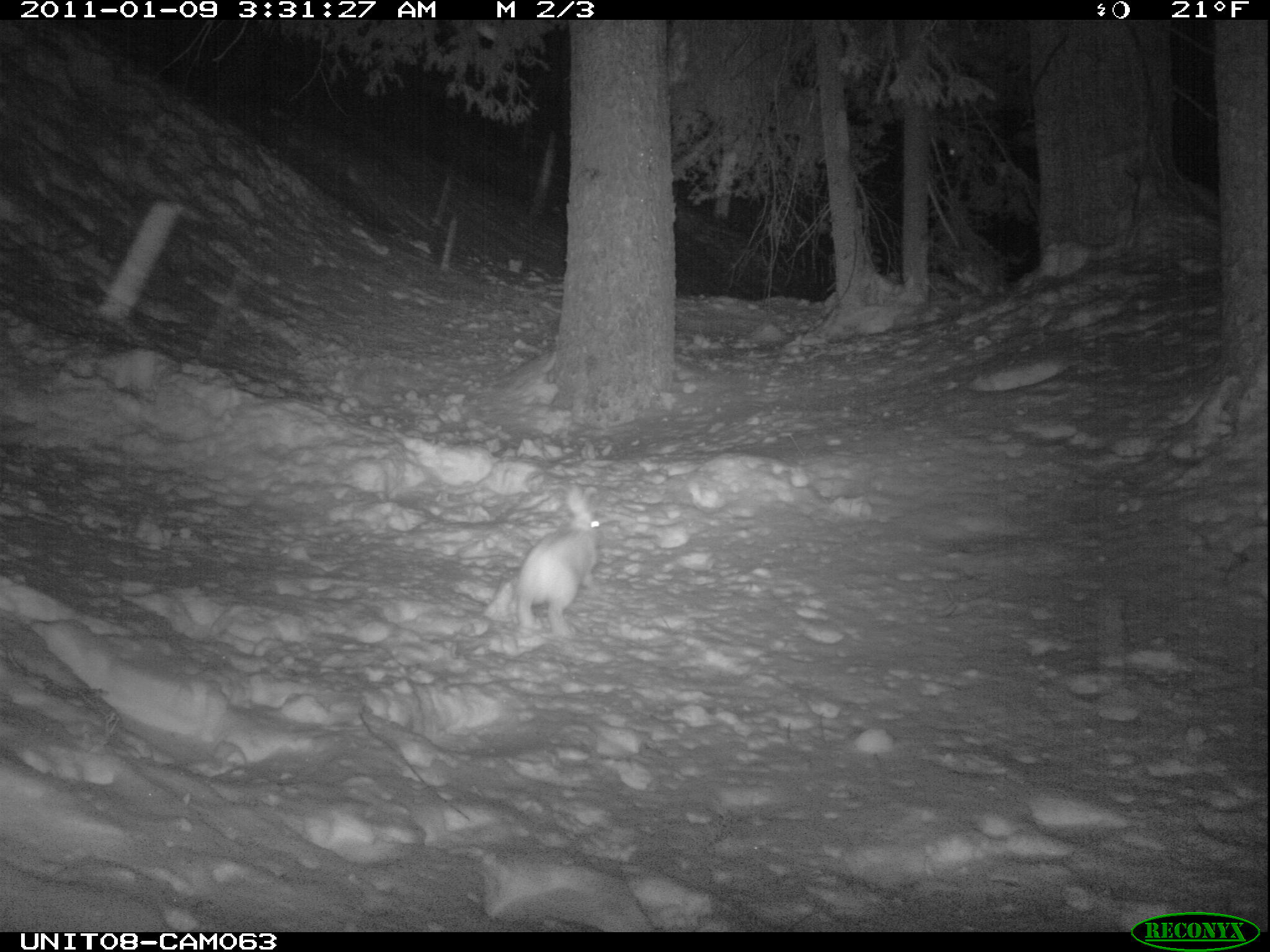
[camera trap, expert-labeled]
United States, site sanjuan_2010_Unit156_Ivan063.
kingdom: Animalia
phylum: Chordata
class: Mammalia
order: Lagomorpha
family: Leporidae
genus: Lepus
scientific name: Lepus americanus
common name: snowshoe hare